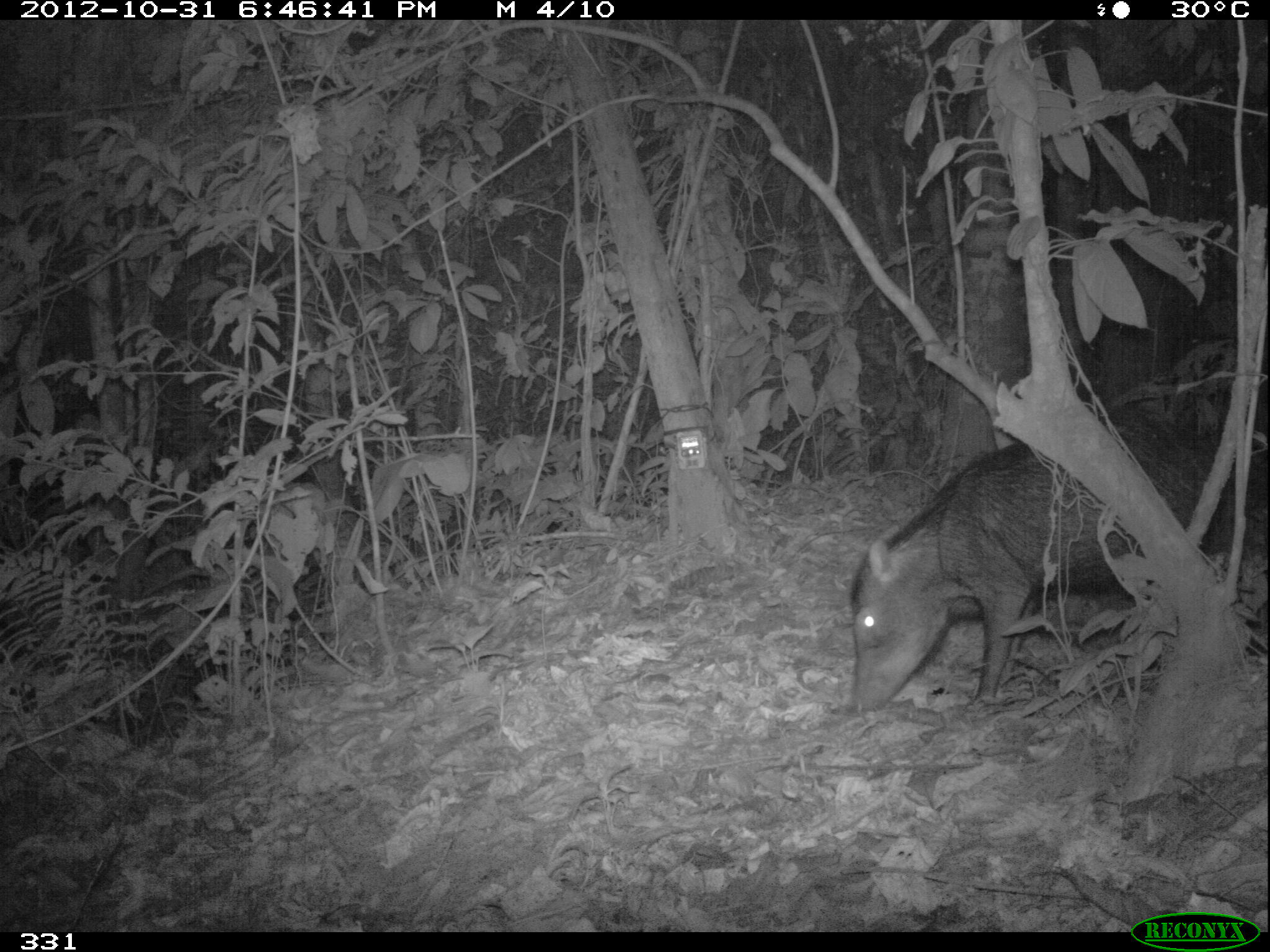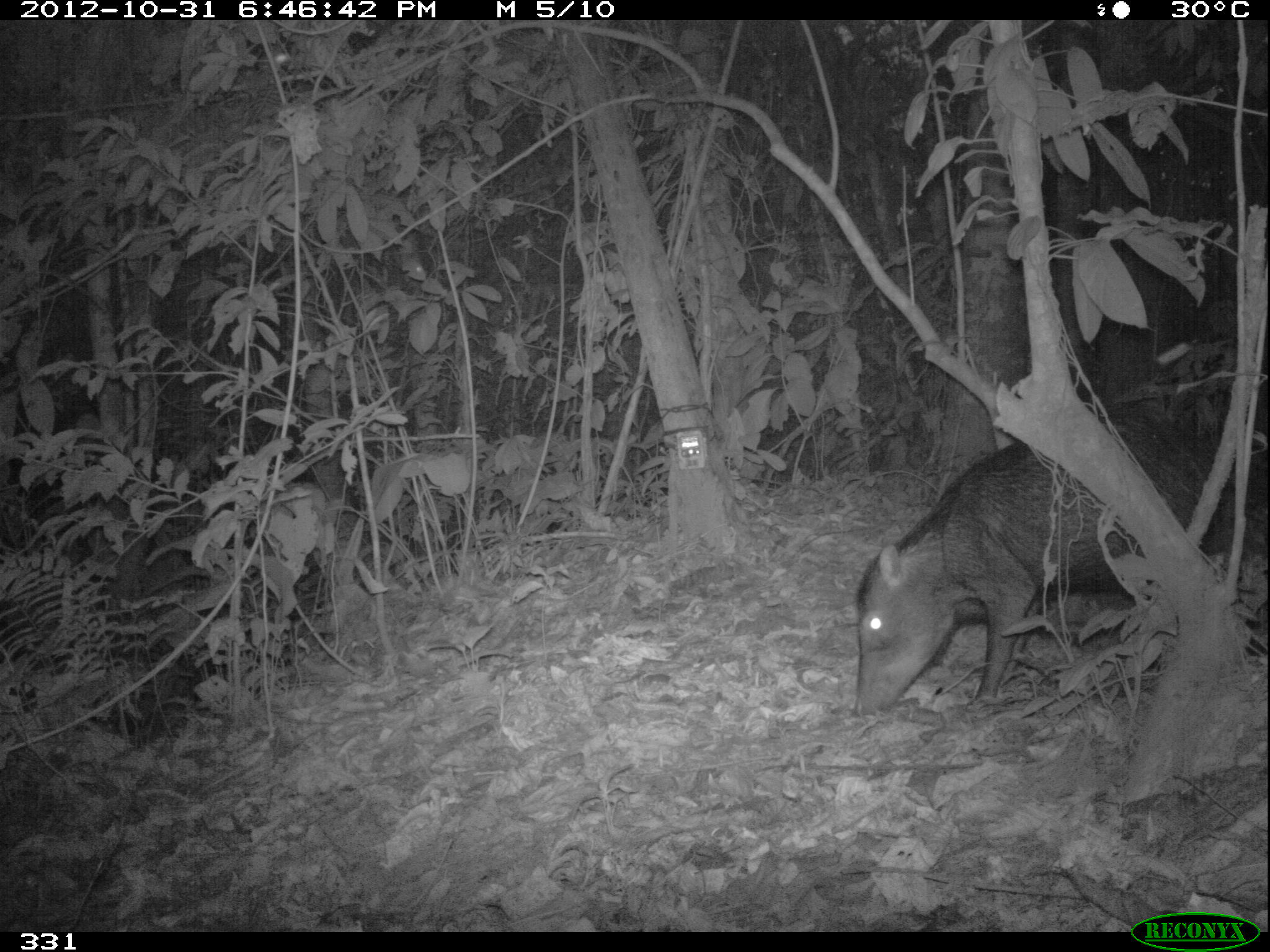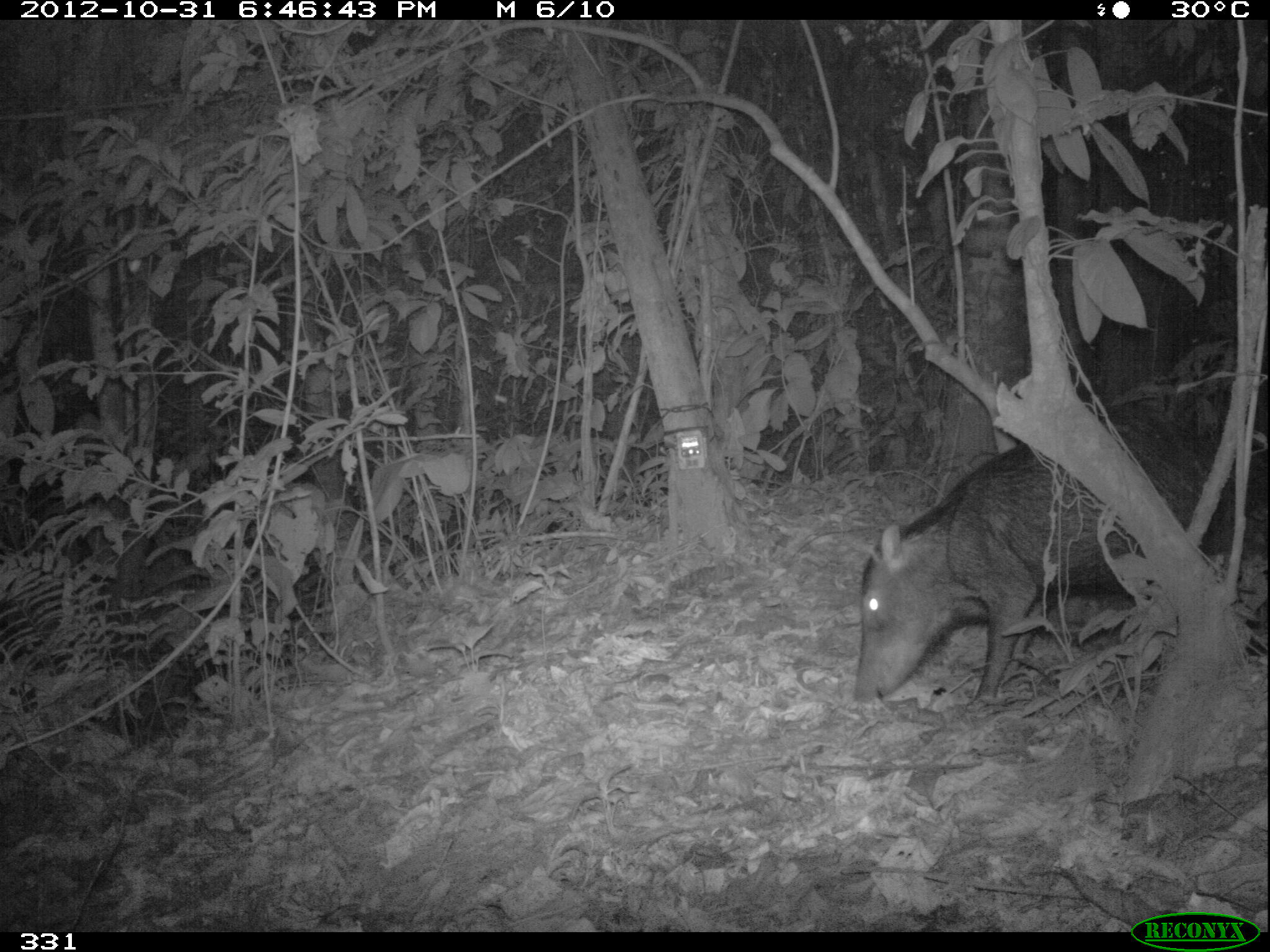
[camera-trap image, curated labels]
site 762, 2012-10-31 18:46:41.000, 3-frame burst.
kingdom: Animalia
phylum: Chordata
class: Mammalia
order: Artiodactyla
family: Tayassuidae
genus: Tayassu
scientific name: Tayassu pecari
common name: white-lipped peccary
Tayassu pecari (white-lipped peccary).